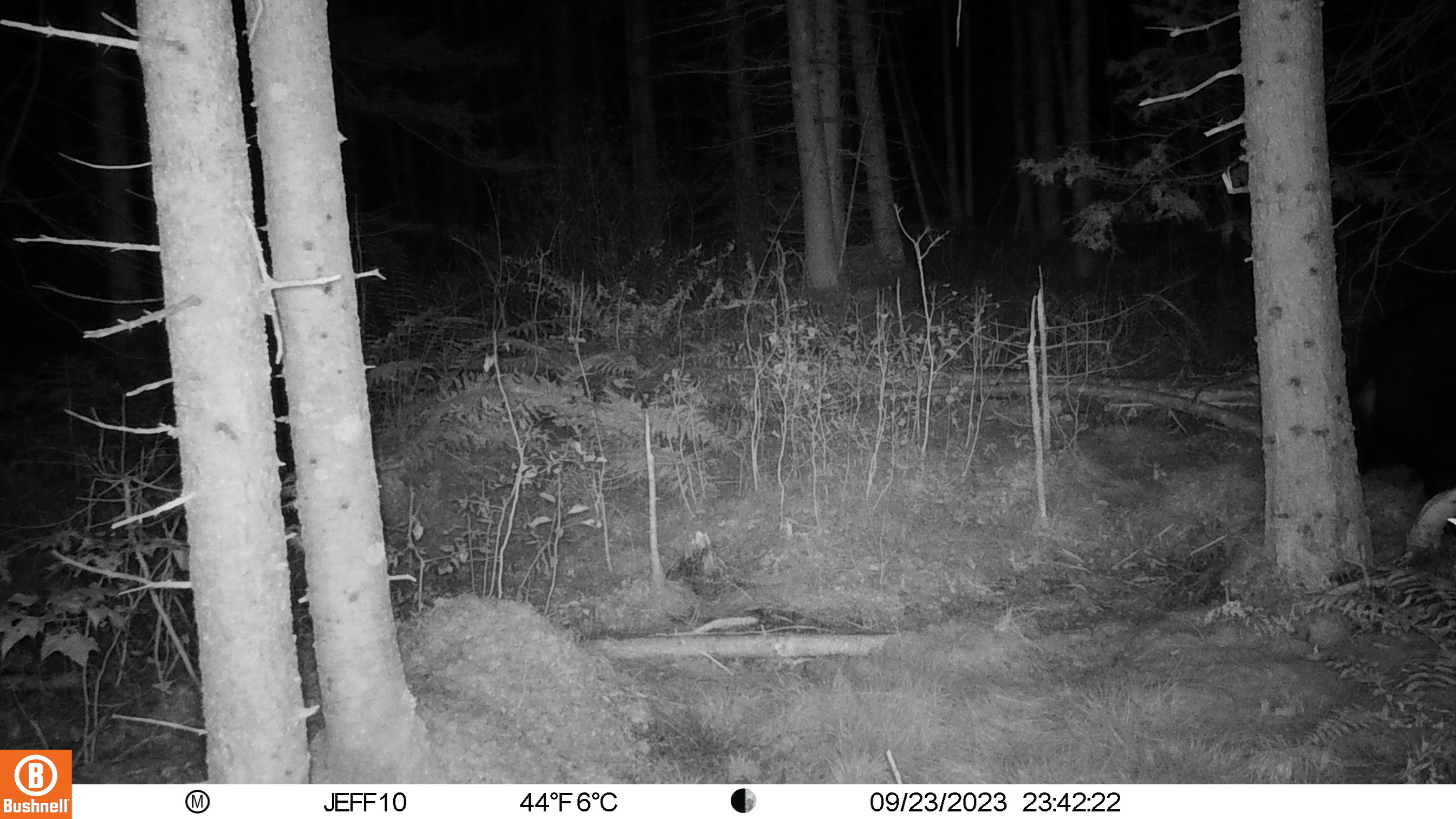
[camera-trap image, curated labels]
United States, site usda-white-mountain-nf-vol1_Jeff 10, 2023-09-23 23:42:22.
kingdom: Animalia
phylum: Chordata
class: Mammalia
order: Carnivora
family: Ursidae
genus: Ursus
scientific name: Ursus americanus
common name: black bear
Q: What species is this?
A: Black bear (Ursus americanus).